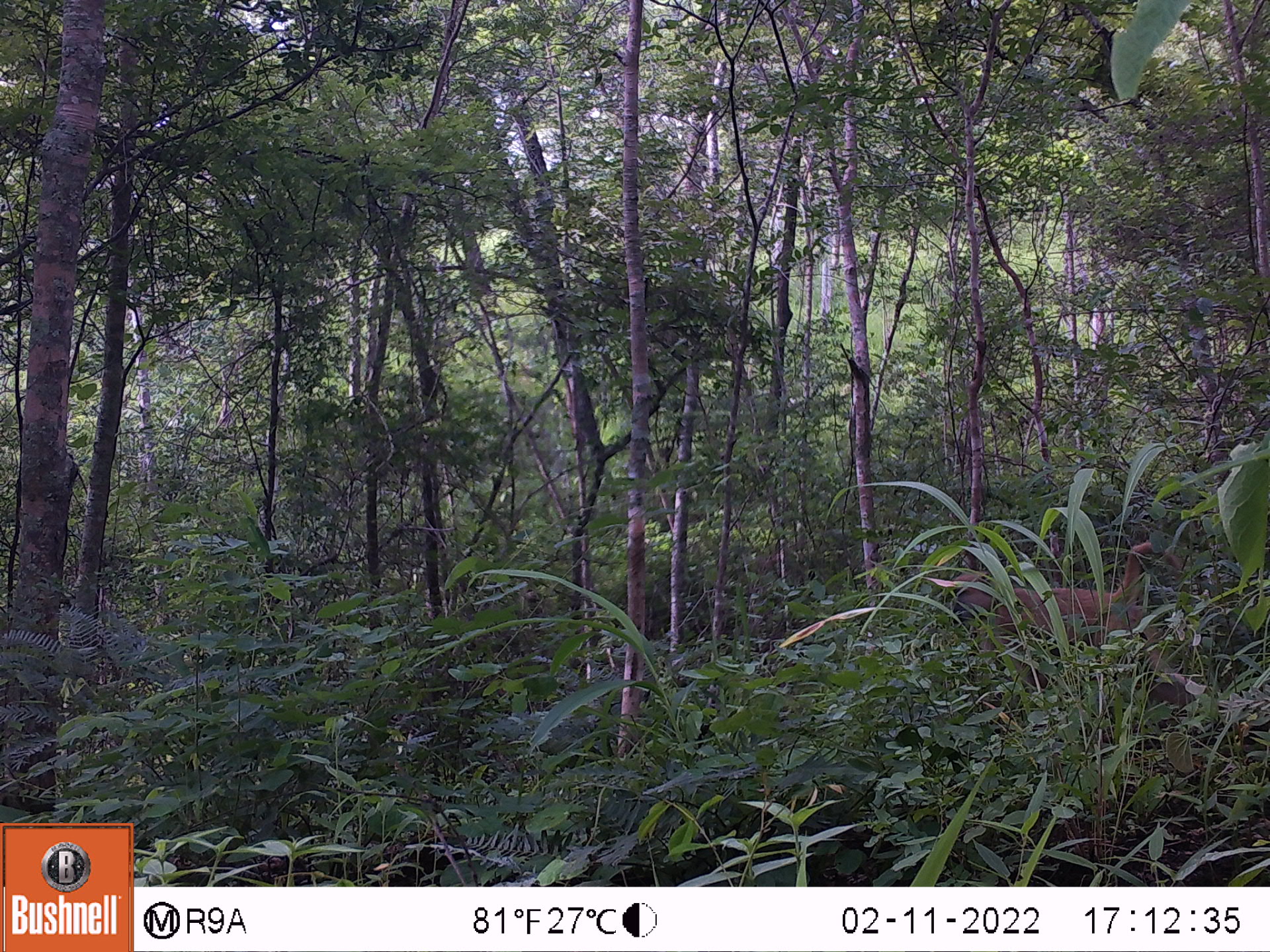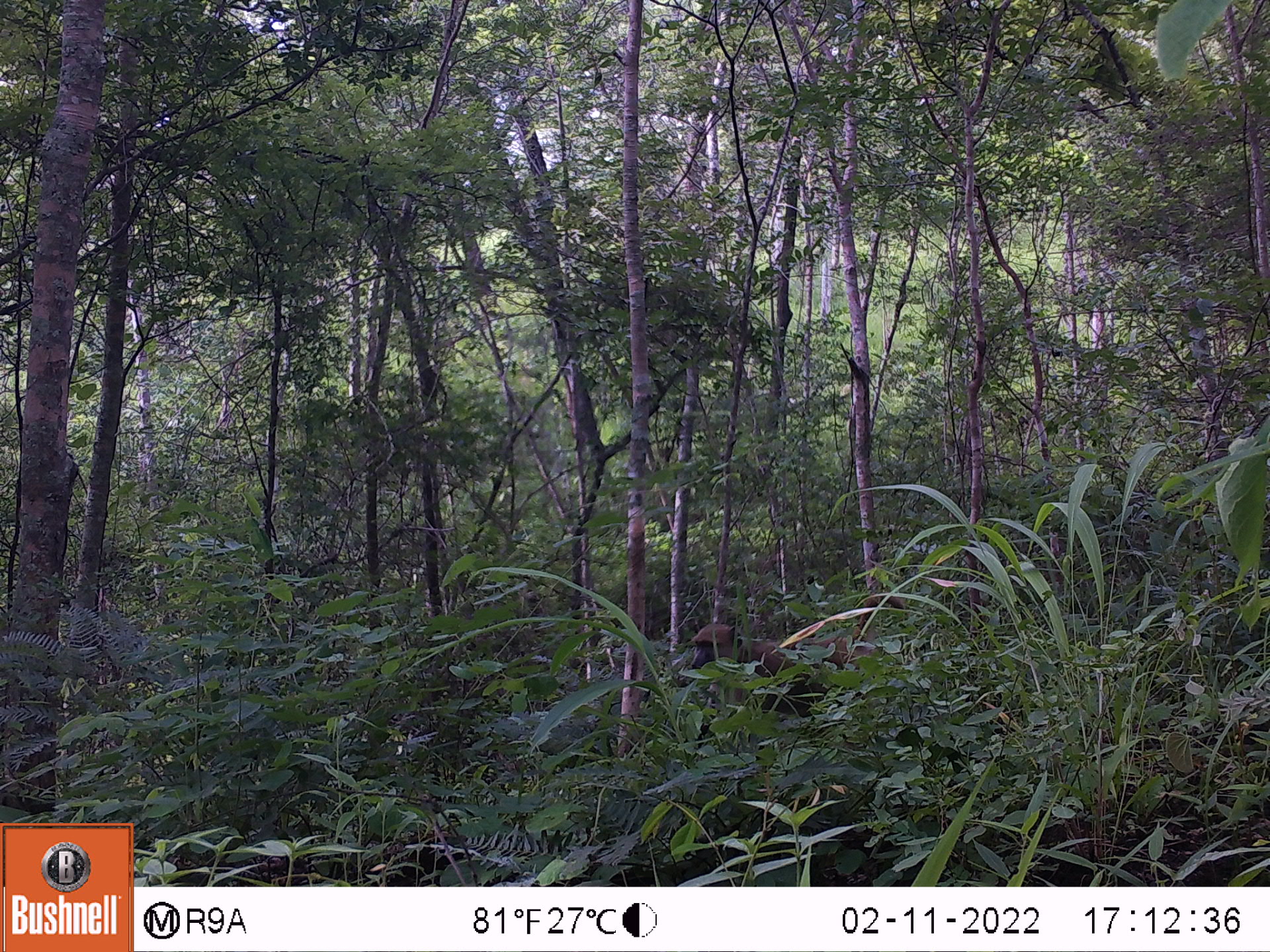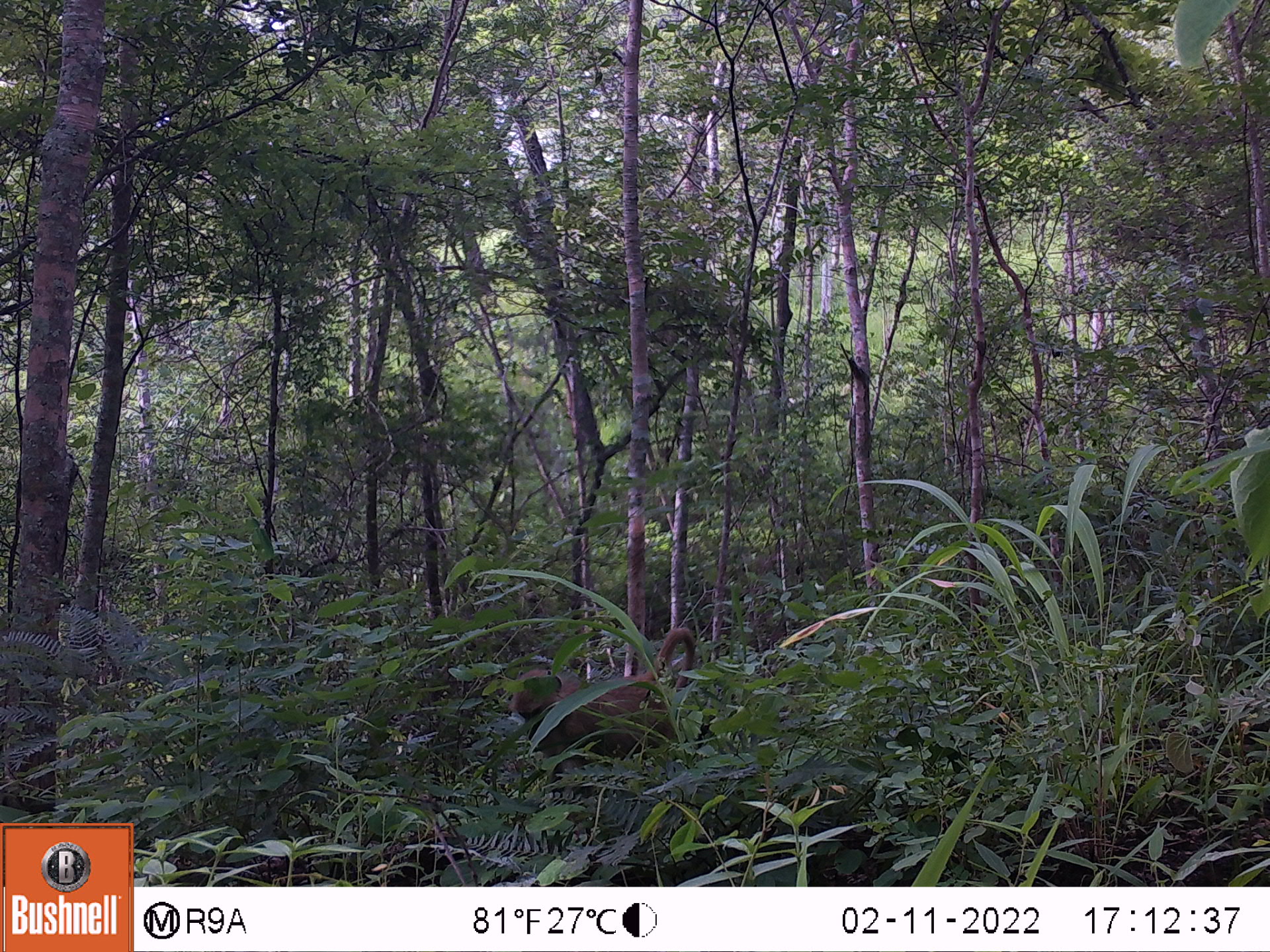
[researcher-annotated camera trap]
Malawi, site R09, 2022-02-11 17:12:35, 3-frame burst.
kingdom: Animalia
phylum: Chordata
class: Mammalia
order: Primates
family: Cercopithecidae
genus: Papio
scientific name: Papio cynocephalus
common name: yellow baboon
Yellow baboon (Papio cynocephalus), count 1.